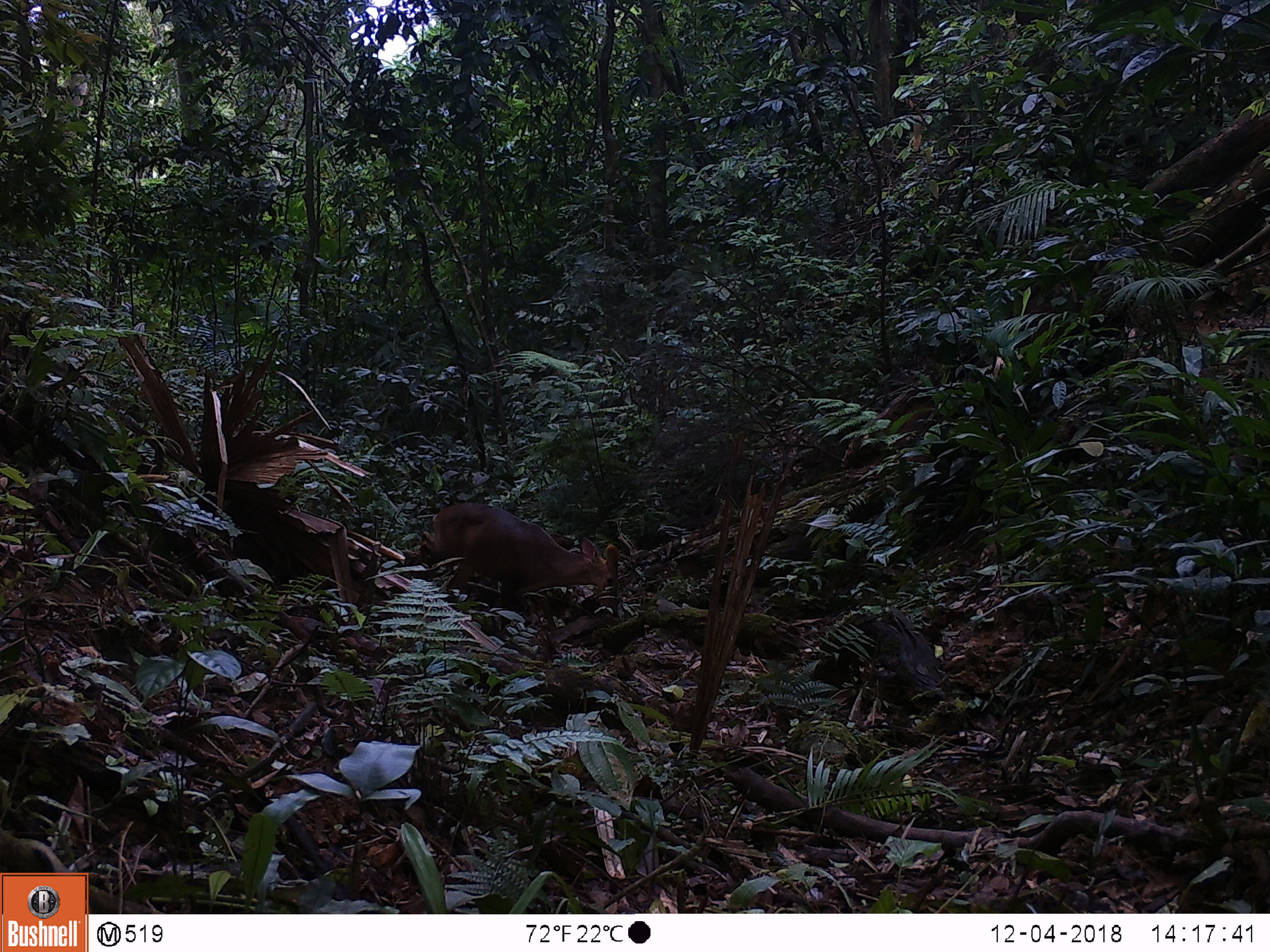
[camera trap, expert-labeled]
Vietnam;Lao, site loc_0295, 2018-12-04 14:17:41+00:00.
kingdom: Animalia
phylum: Chordata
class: Mammalia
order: Artiodactyla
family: Cervidae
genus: Muntiacus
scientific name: Muntiacus vuquangensis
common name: large-antlered muntjac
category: large antlered muntjac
Large antlered muntjac (large-antlered muntjac) (Muntiacus vuquangensis). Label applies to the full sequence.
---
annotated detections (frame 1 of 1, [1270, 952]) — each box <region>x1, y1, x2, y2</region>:
large antlered muntjac: <region>420, 500, 618, 639</region>